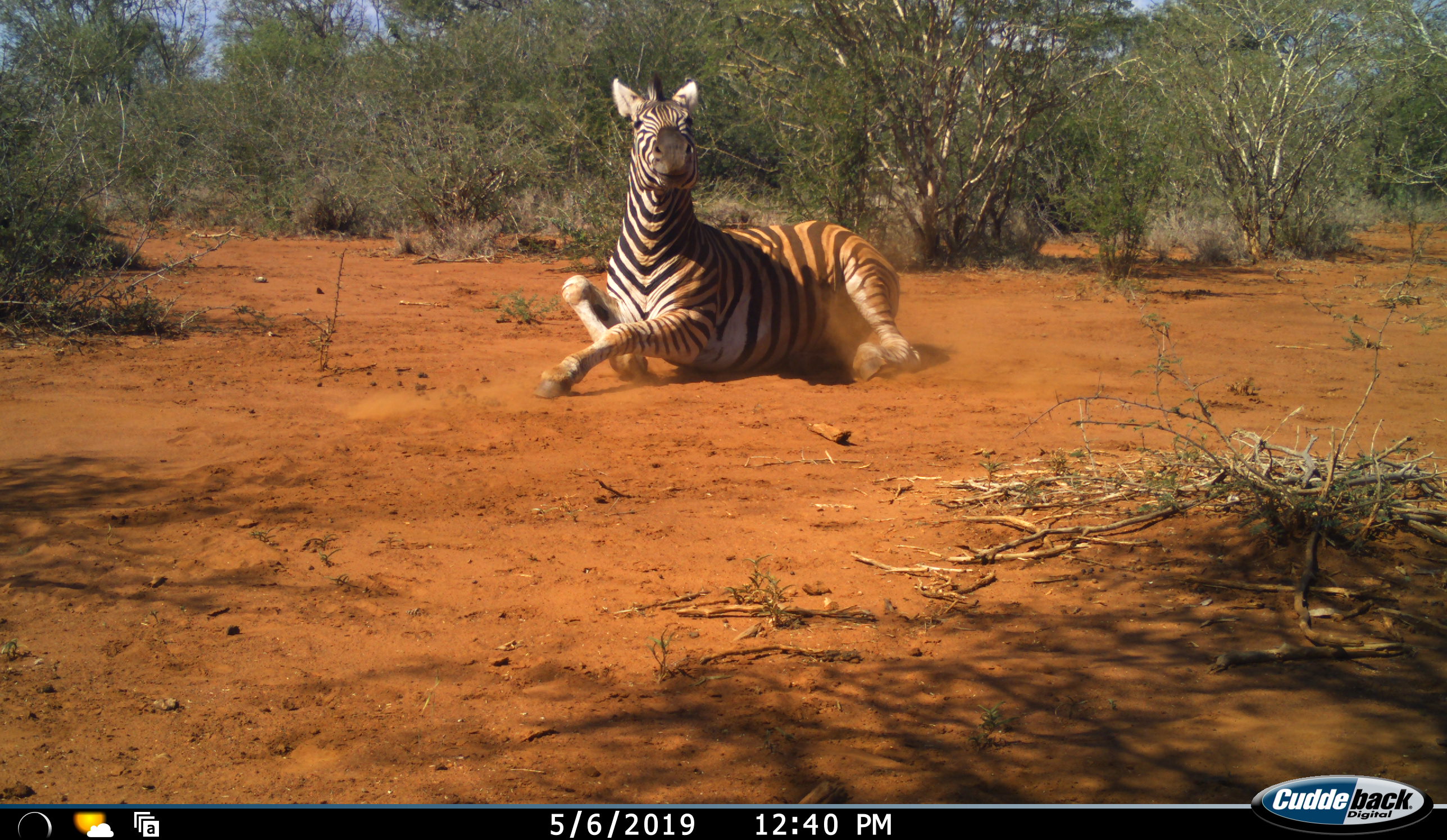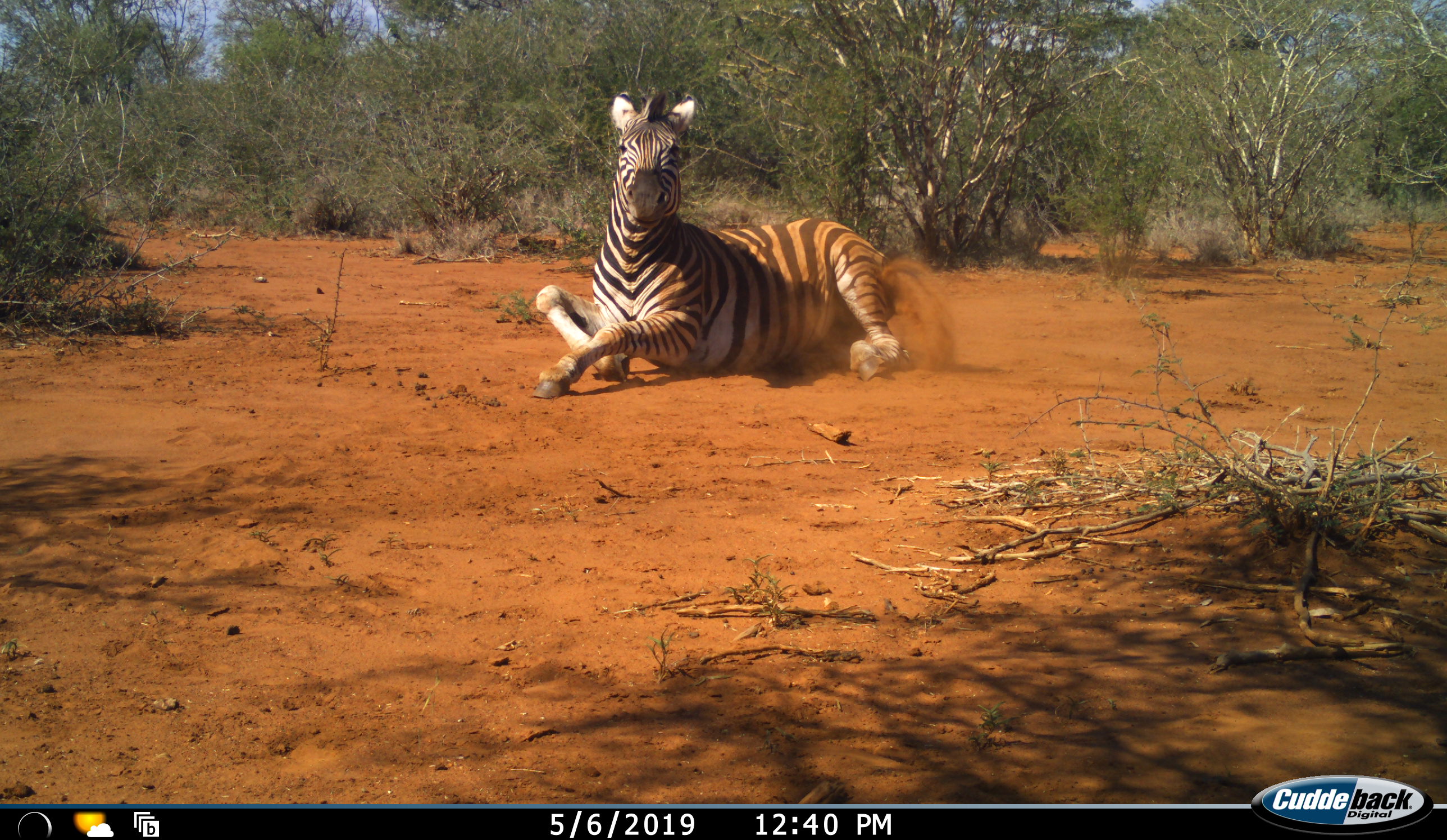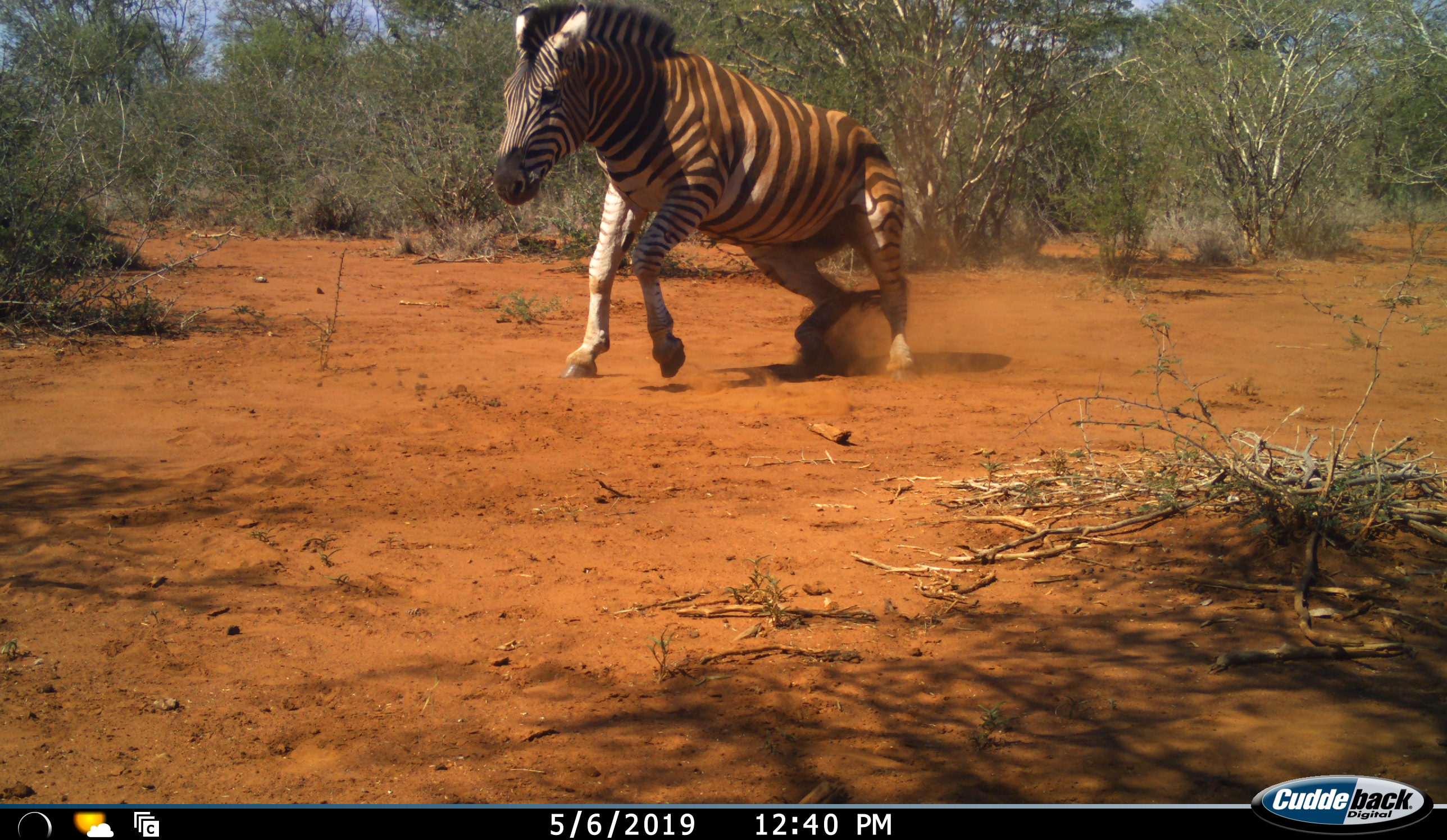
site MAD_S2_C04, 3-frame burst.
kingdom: Animalia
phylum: Chordata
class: Mammalia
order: Perissodactyla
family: Equidae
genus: Equus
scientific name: Equus quagga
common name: plains zebra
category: zebraplains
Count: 1.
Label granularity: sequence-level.